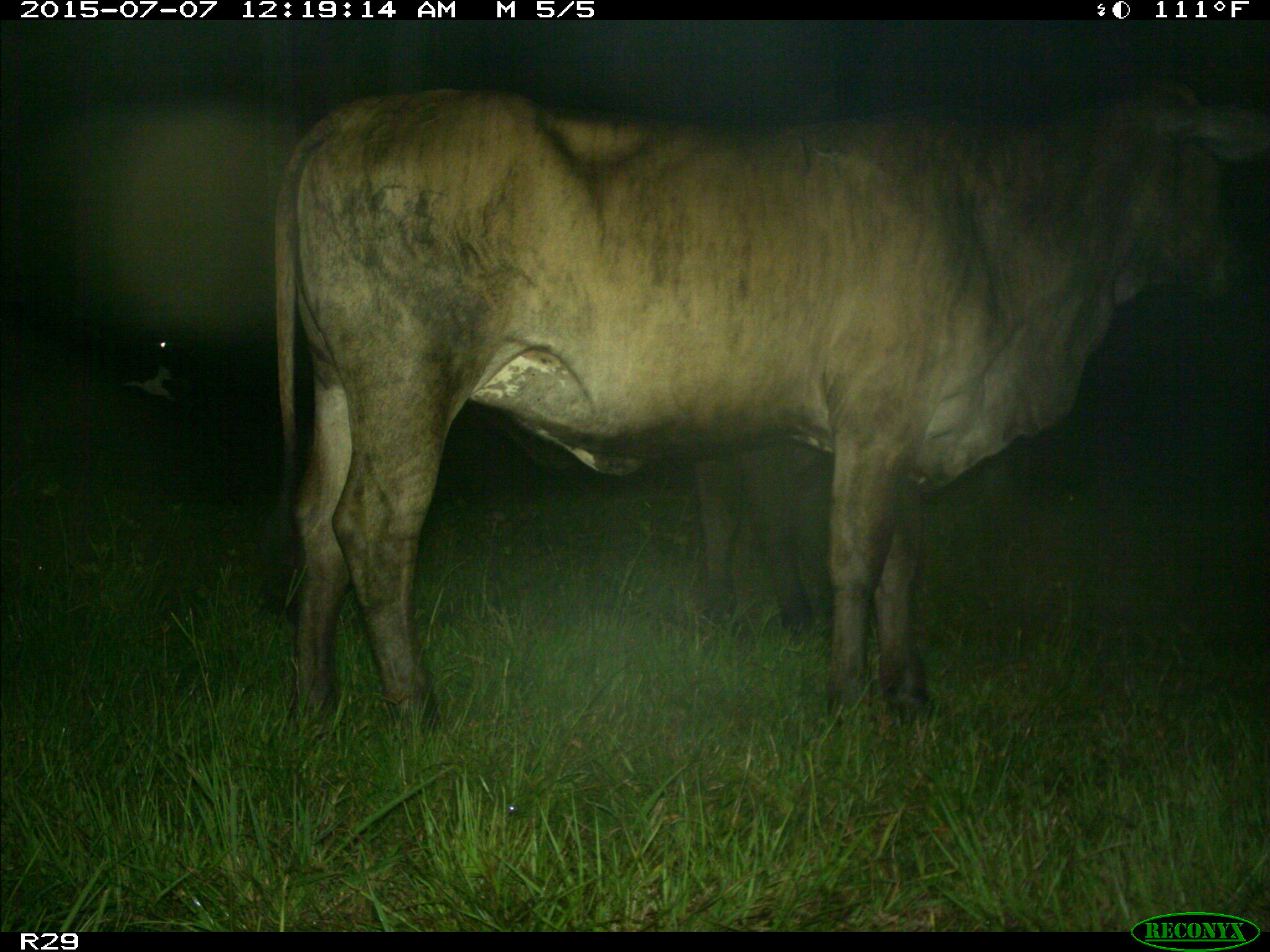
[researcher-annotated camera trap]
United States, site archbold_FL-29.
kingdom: Animalia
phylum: Chordata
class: Mammalia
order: Artiodactyla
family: Bovidae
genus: Bos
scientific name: Bos taurus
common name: domestic cow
Bos taurus (domestic cow).